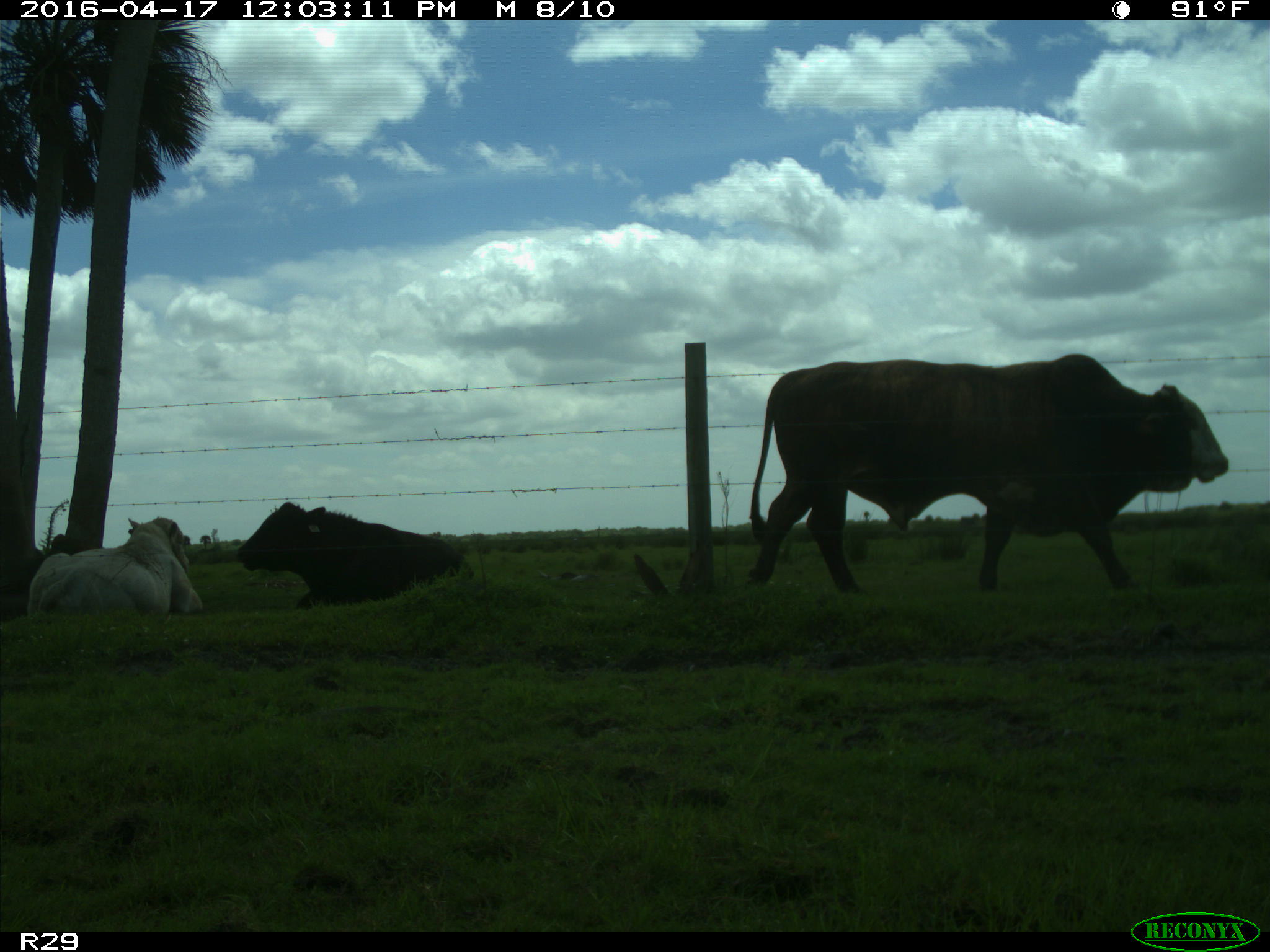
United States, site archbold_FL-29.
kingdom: Animalia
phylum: Chordata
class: Mammalia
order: Artiodactyla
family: Bovidae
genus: Bos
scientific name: Bos taurus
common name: domestic cow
Bos taurus (domestic cow).